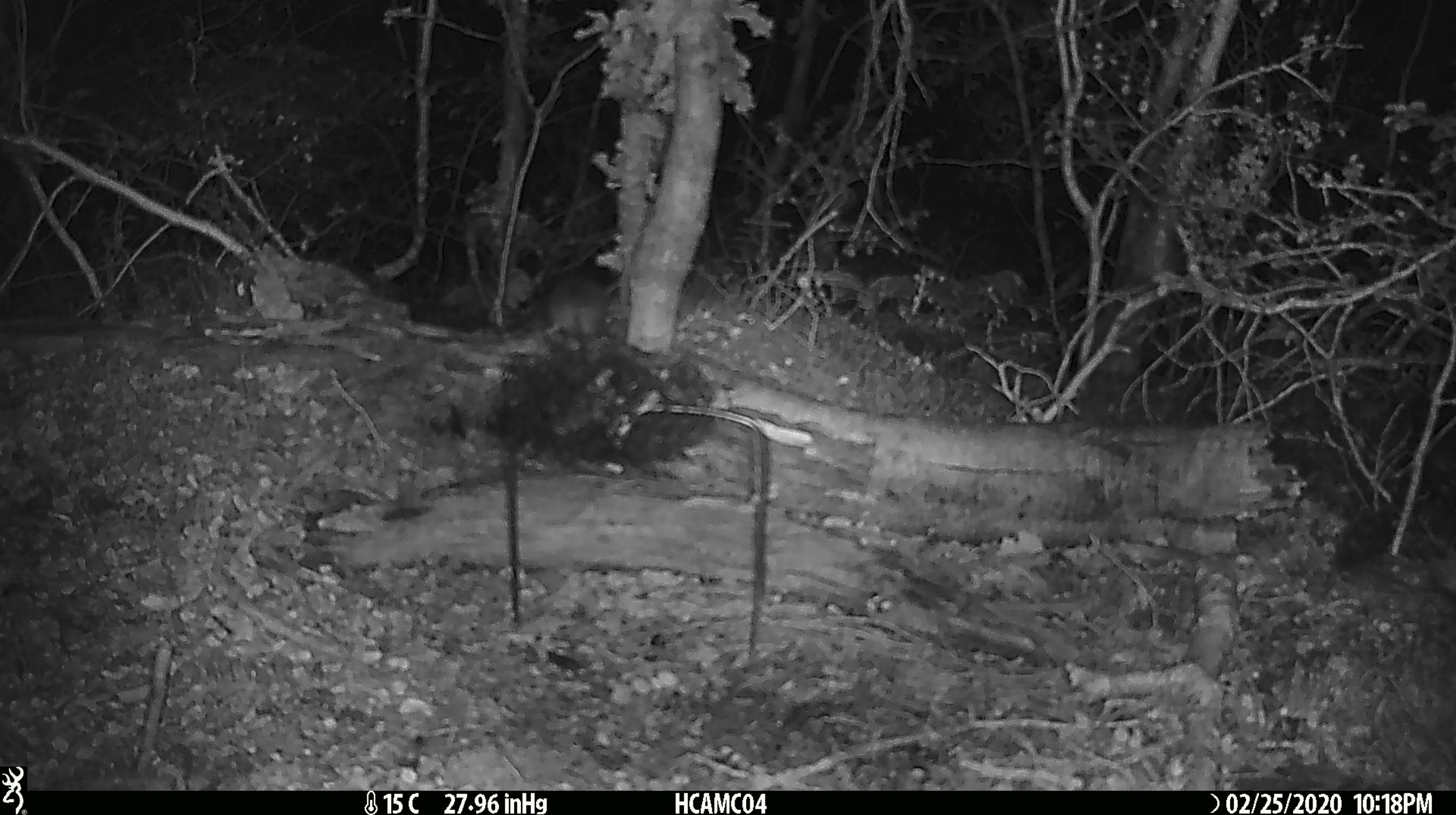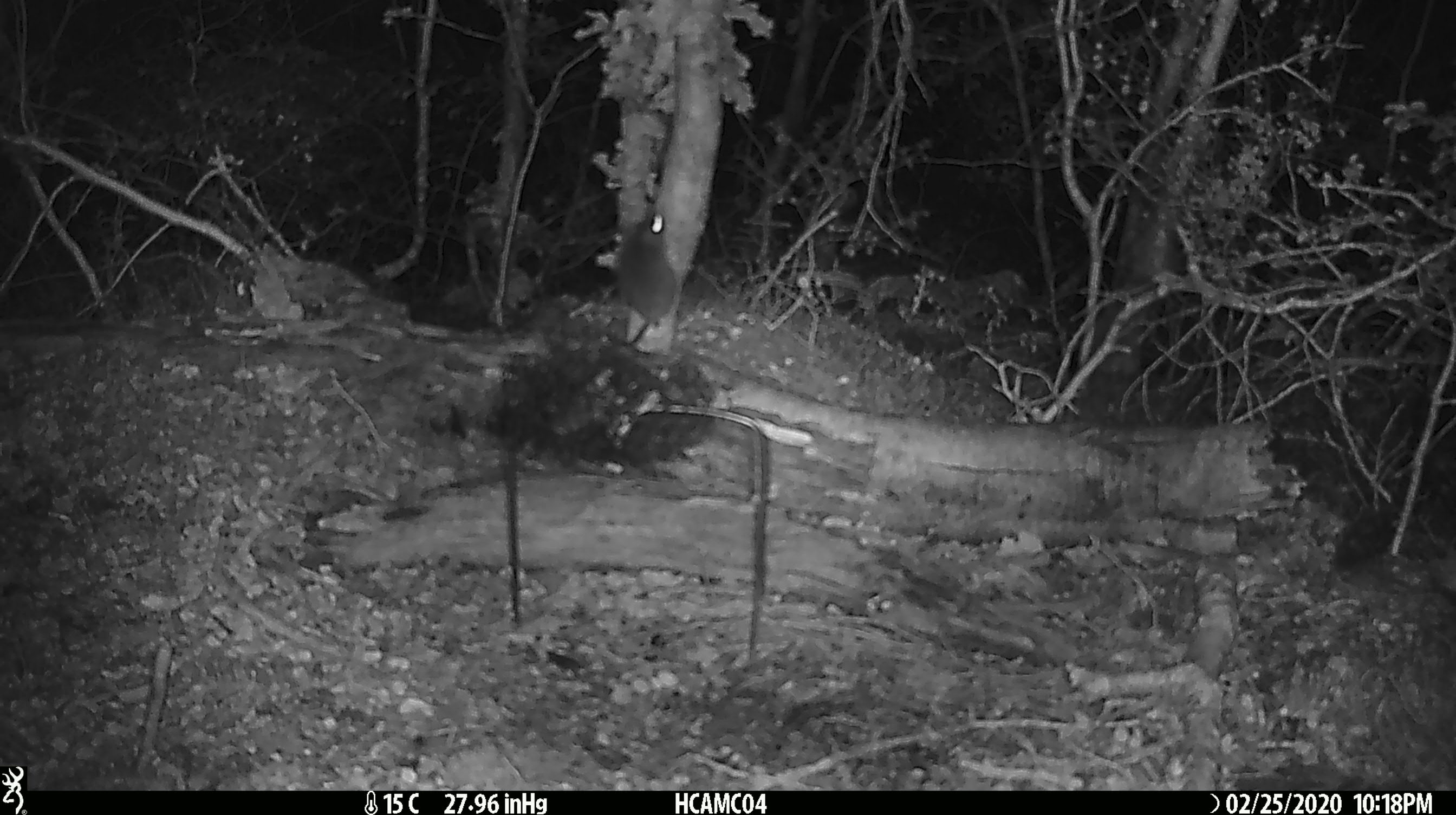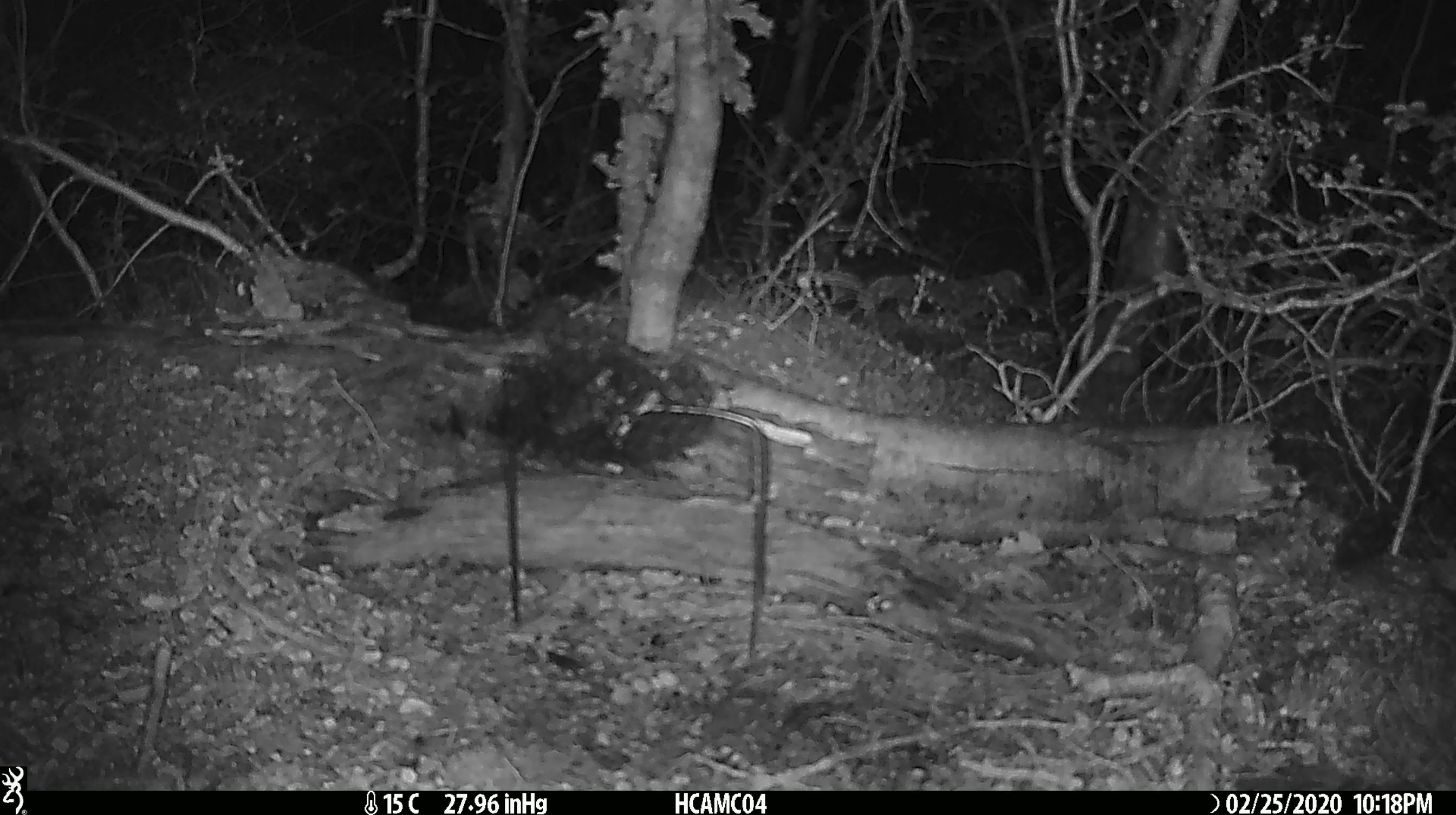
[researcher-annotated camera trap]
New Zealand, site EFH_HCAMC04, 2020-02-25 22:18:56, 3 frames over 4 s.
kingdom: Animalia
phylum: Chordata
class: Mammalia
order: Rodentia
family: Muridae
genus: Mus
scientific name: Mus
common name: mouse